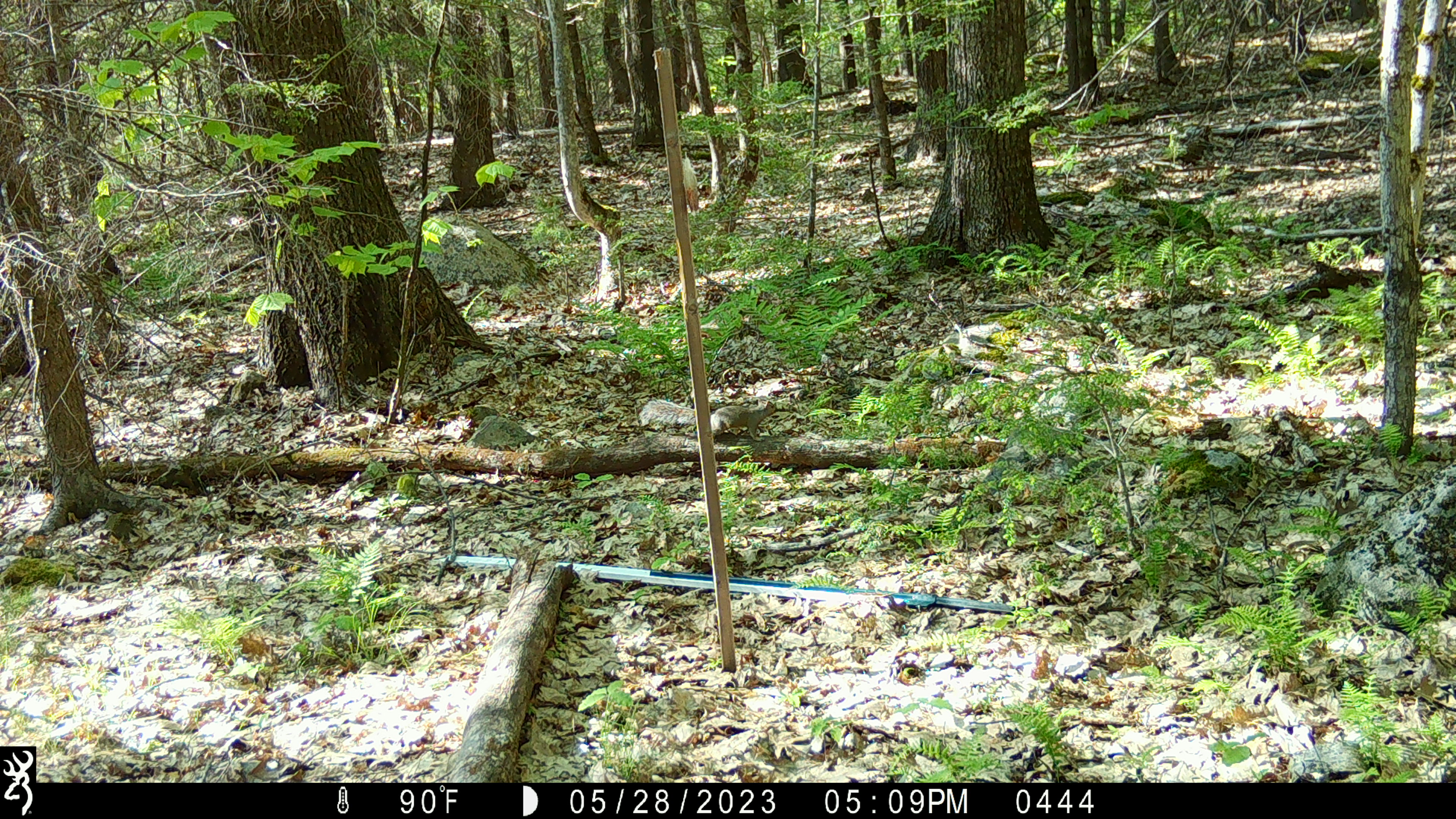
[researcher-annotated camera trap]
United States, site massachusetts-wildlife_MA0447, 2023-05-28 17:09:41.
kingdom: Animalia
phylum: Chordata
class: Mammalia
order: Rodentia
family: Sciuridae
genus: Sciurus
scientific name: Sciurus carolinensis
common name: gray squirrel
Gray squirrel (Sciurus carolinensis).